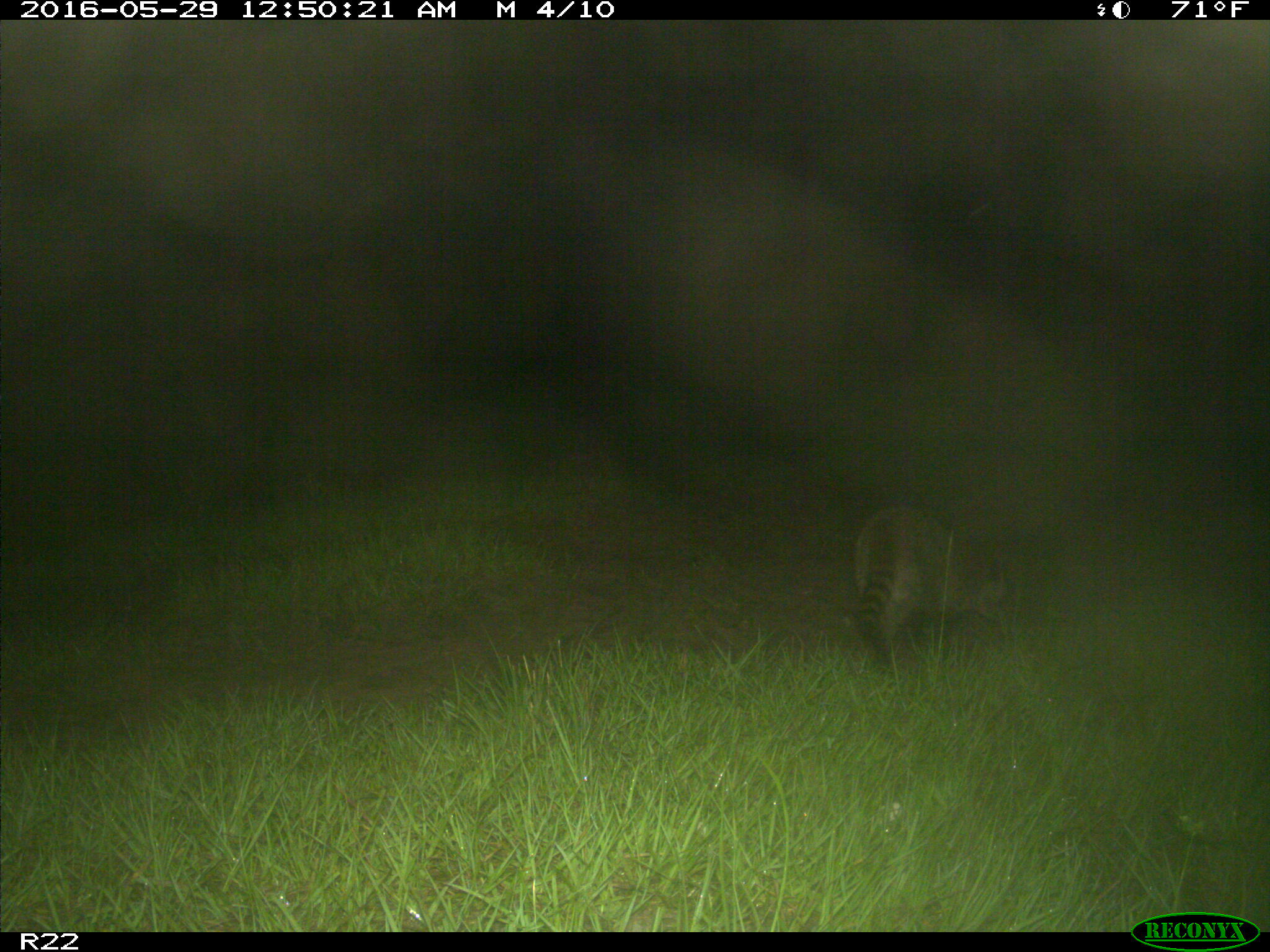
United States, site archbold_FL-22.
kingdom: Animalia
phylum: Chordata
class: Mammalia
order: Carnivora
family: Procyonidae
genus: Procyon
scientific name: Procyon lotor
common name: common raccoon